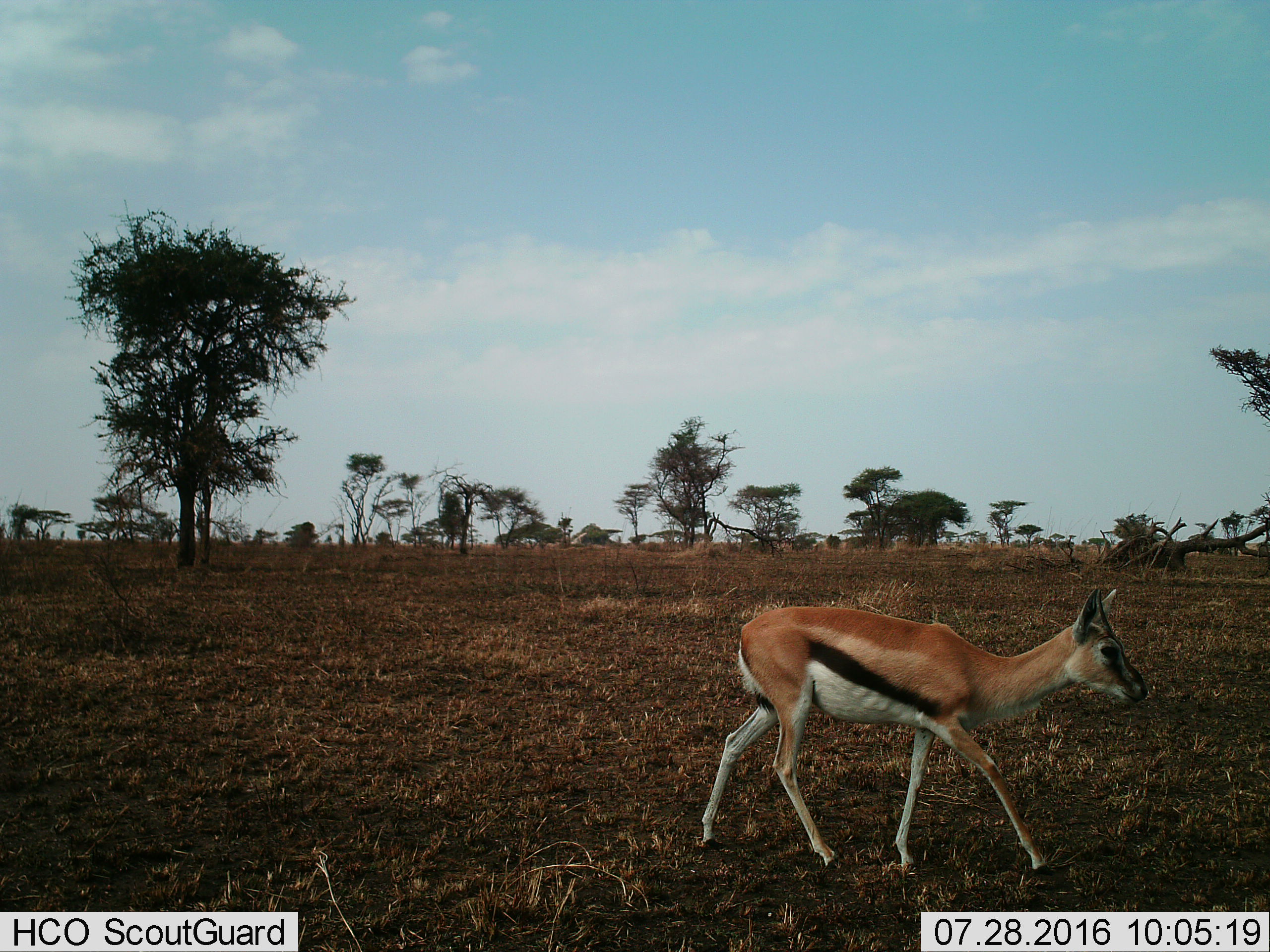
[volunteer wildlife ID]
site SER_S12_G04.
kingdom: Animalia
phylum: Chordata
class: Mammalia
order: Artiodactyla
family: Bovidae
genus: Eudorcas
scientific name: Eudorcas thomsonii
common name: thomson's gazelle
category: gazellethomsons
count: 1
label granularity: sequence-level